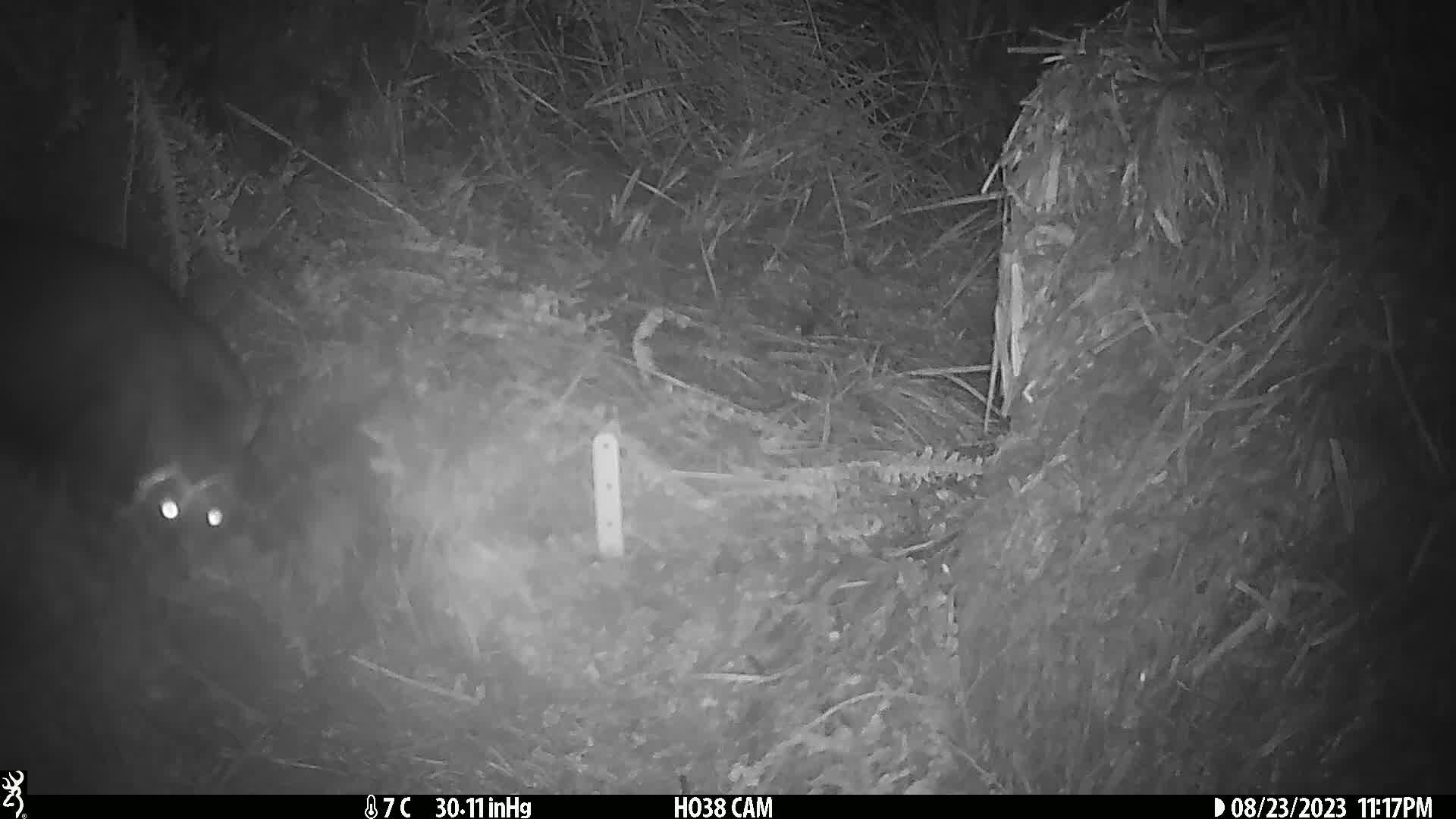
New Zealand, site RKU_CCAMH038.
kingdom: Animalia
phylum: Chordata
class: Mammalia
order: Diprotodontia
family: Phalangeridae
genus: Trichosurus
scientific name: Trichosurus vulpecula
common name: common brushtail possum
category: possum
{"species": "possum (common brushtail possum) (Trichosurus vulpecula)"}